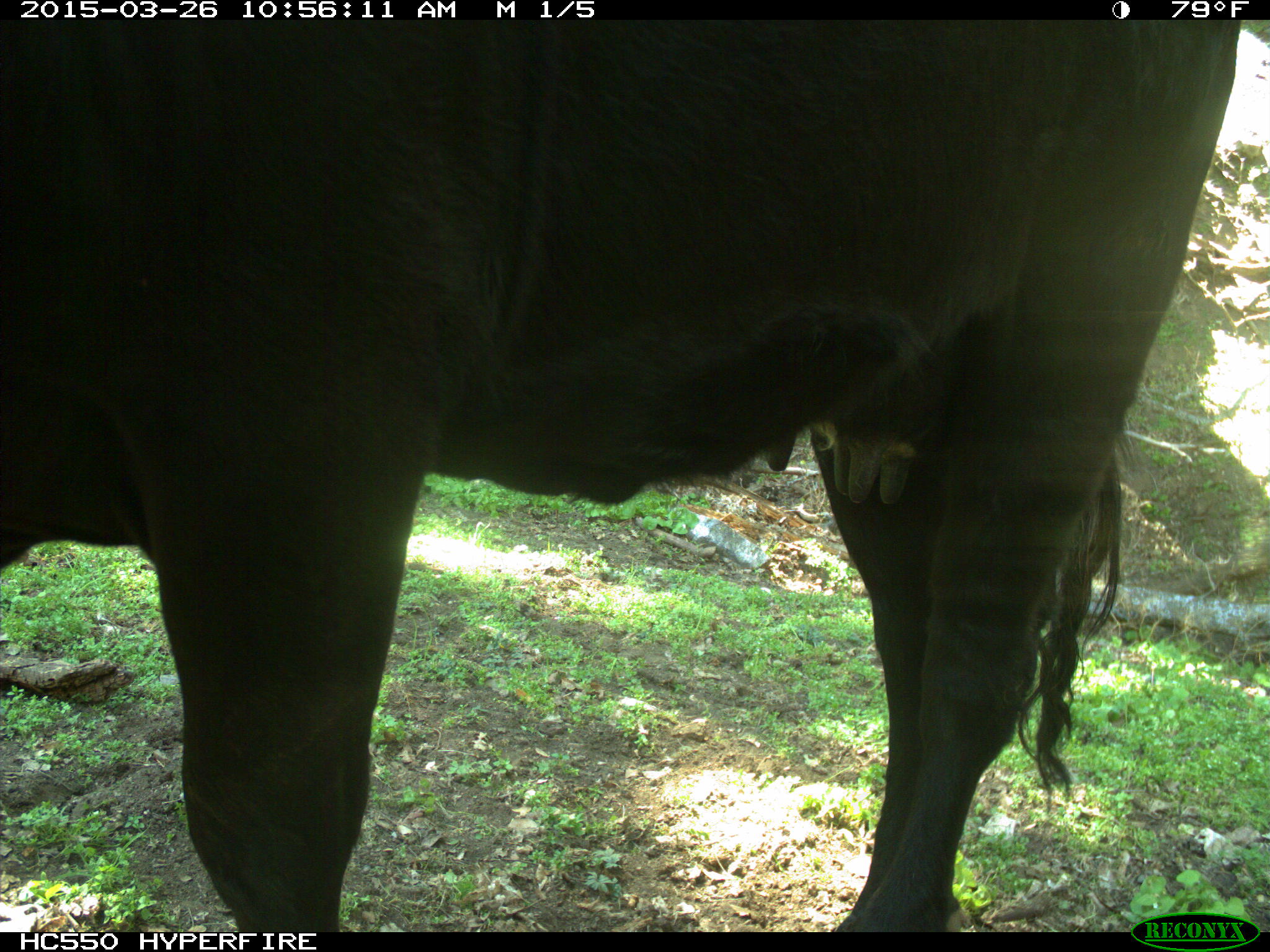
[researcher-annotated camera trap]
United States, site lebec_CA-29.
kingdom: Animalia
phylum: Chordata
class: Mammalia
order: Artiodactyla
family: Bovidae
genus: Bos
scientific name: Bos taurus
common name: domestic cow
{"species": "Bos taurus (domestic cow)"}